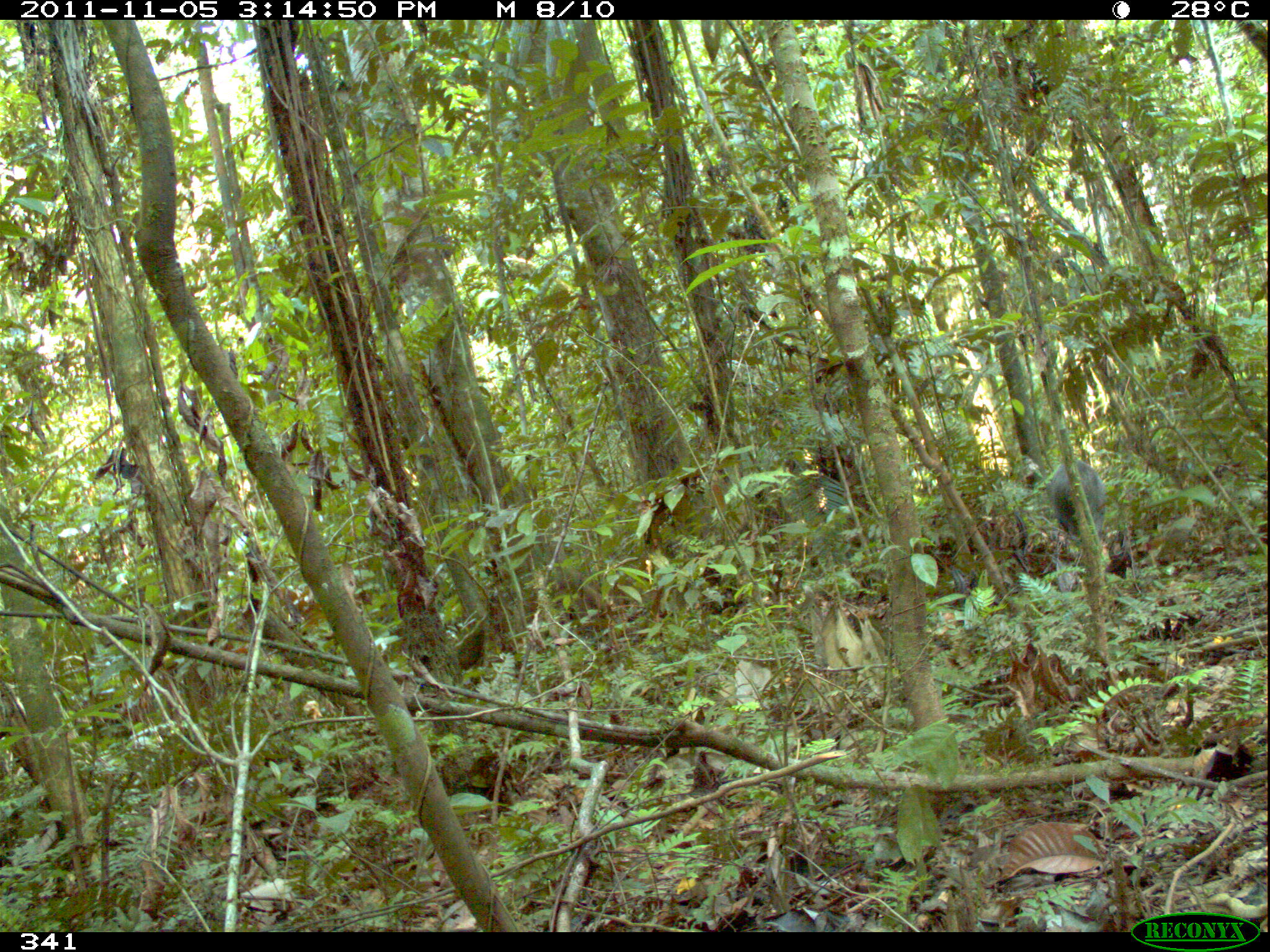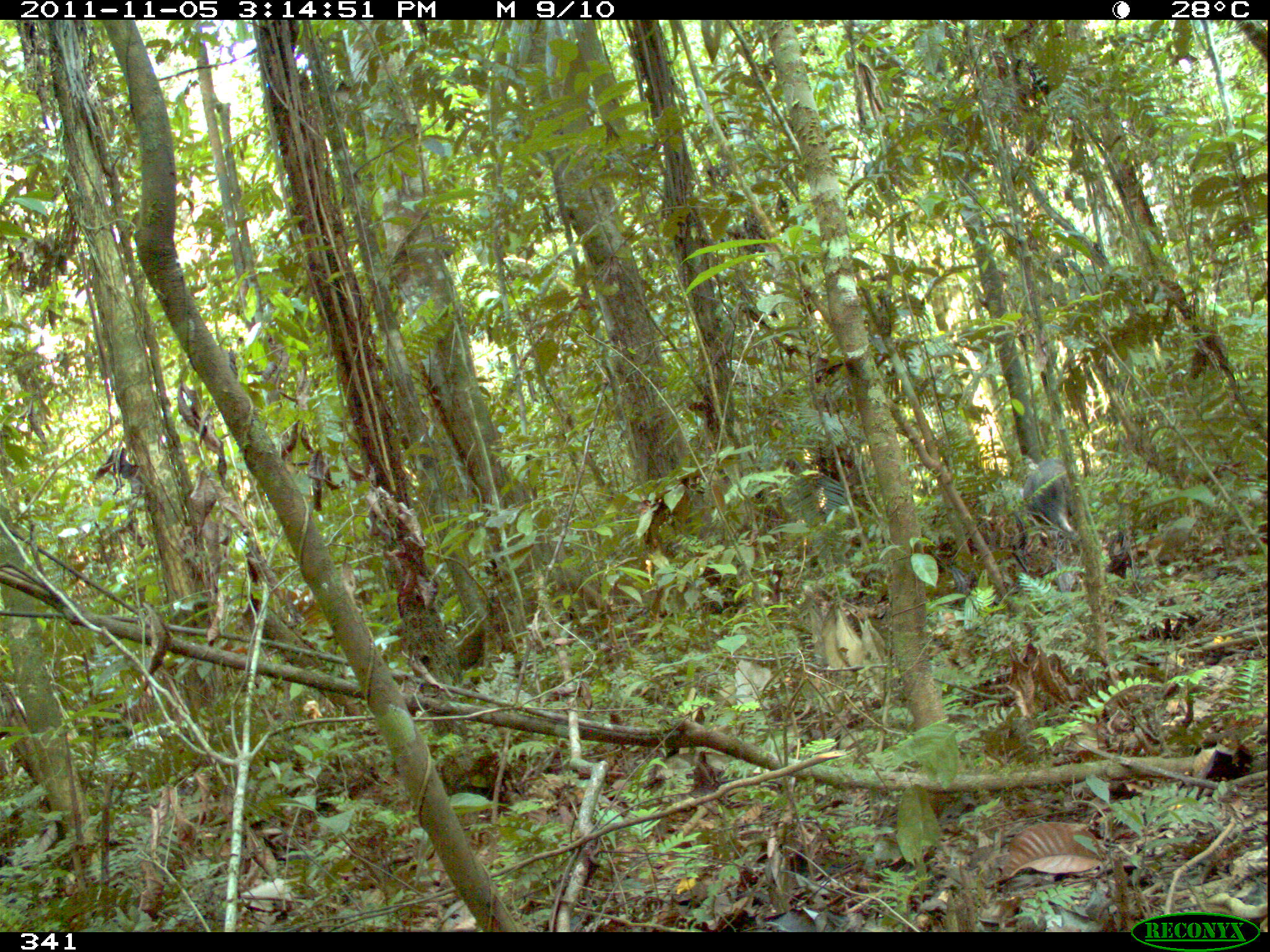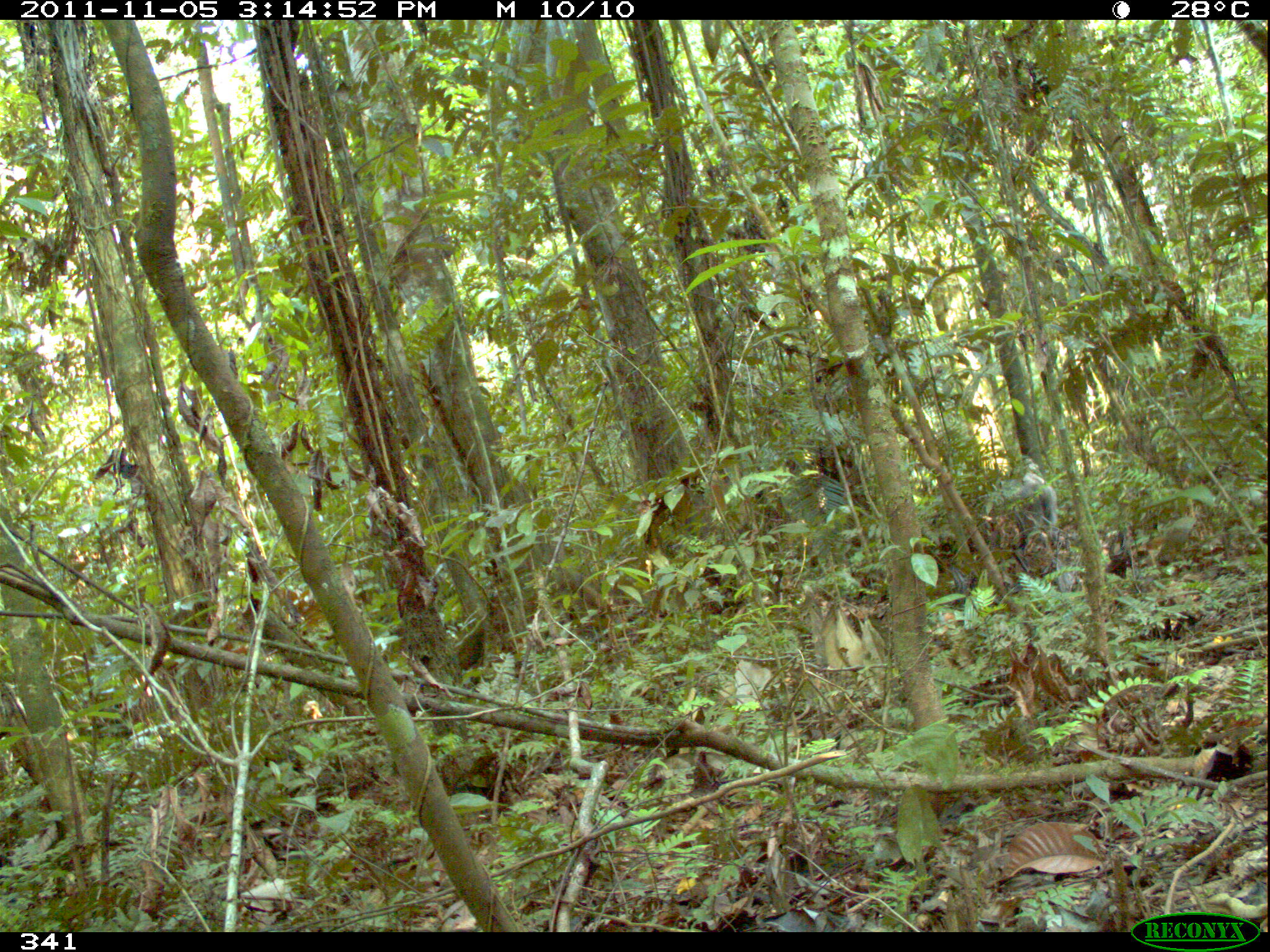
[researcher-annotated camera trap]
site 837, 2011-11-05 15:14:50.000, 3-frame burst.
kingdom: Animalia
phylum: Chordata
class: Mammalia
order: Artiodactyla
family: Tayassuidae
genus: Pecari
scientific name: Pecari tajacu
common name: collared peccary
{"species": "Pecari tajacu (collared peccary)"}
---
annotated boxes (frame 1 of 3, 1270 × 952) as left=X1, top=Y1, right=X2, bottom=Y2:
pecari tajacu: left=1045, top=457, right=1105, bottom=559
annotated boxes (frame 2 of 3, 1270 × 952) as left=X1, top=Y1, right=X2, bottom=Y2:
pecari tajacu: left=1017, top=457, right=1079, bottom=545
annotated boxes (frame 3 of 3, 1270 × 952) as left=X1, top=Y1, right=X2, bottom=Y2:
pecari tajacu: left=1001, top=482, right=1061, bottom=533